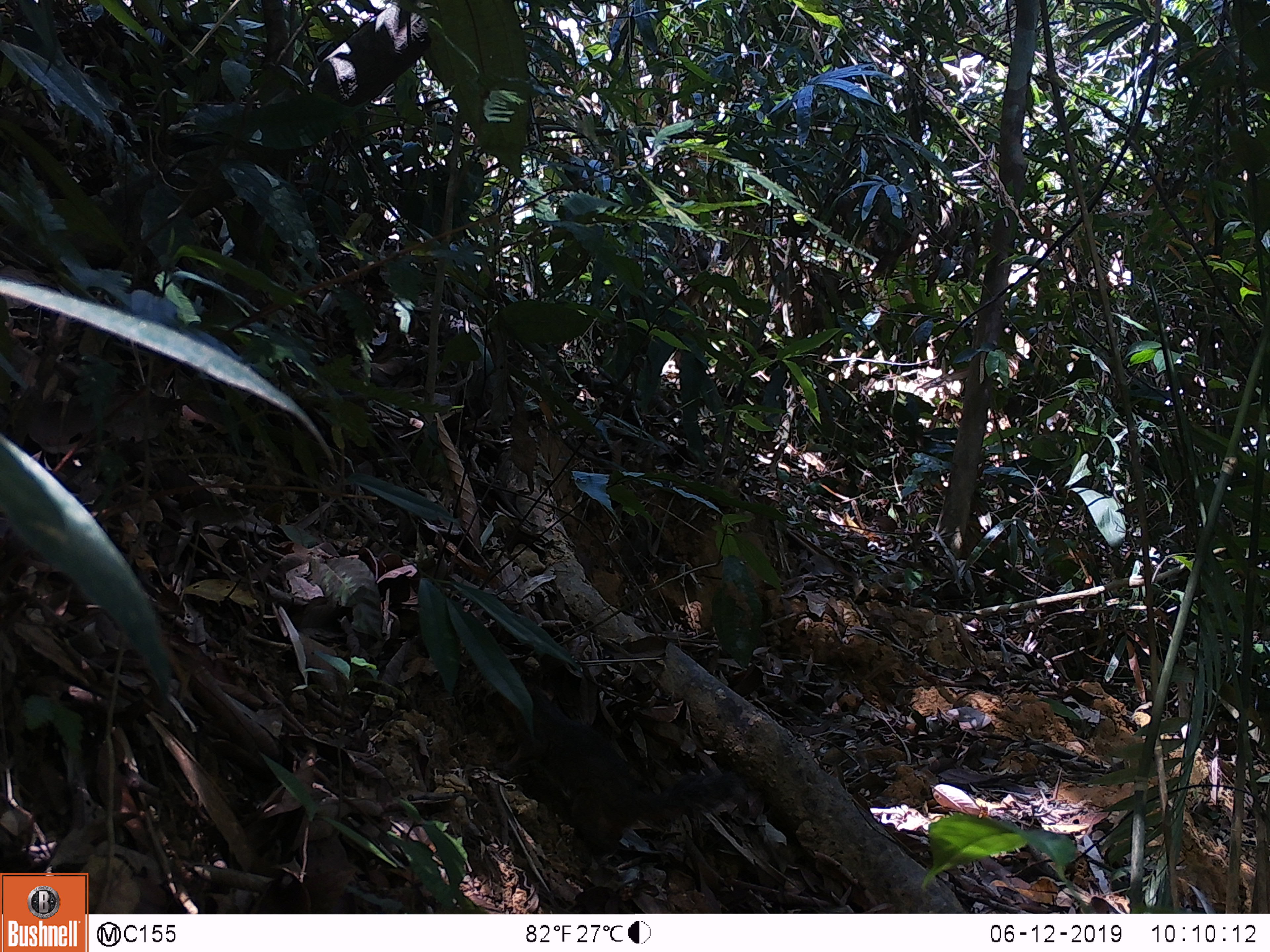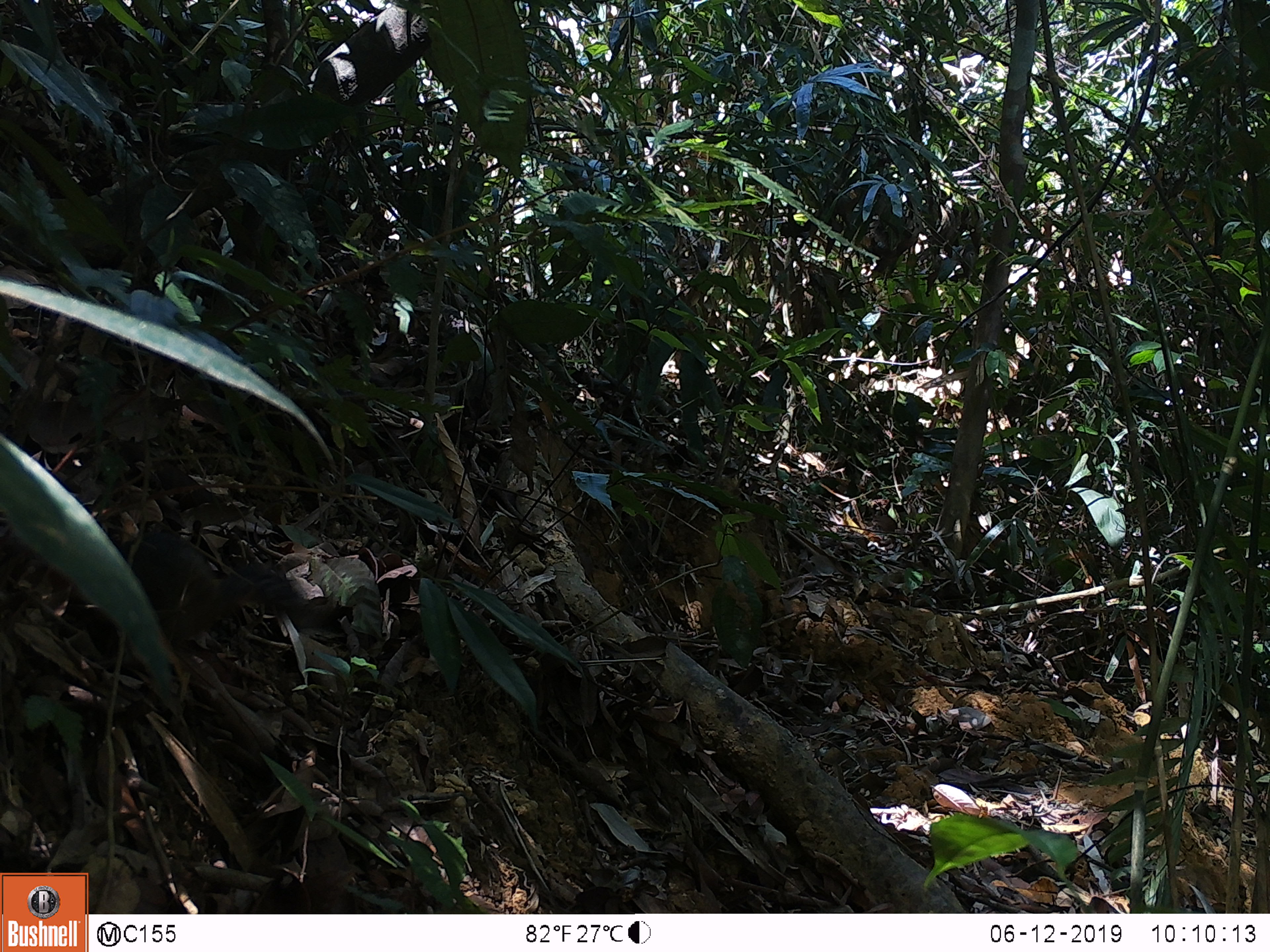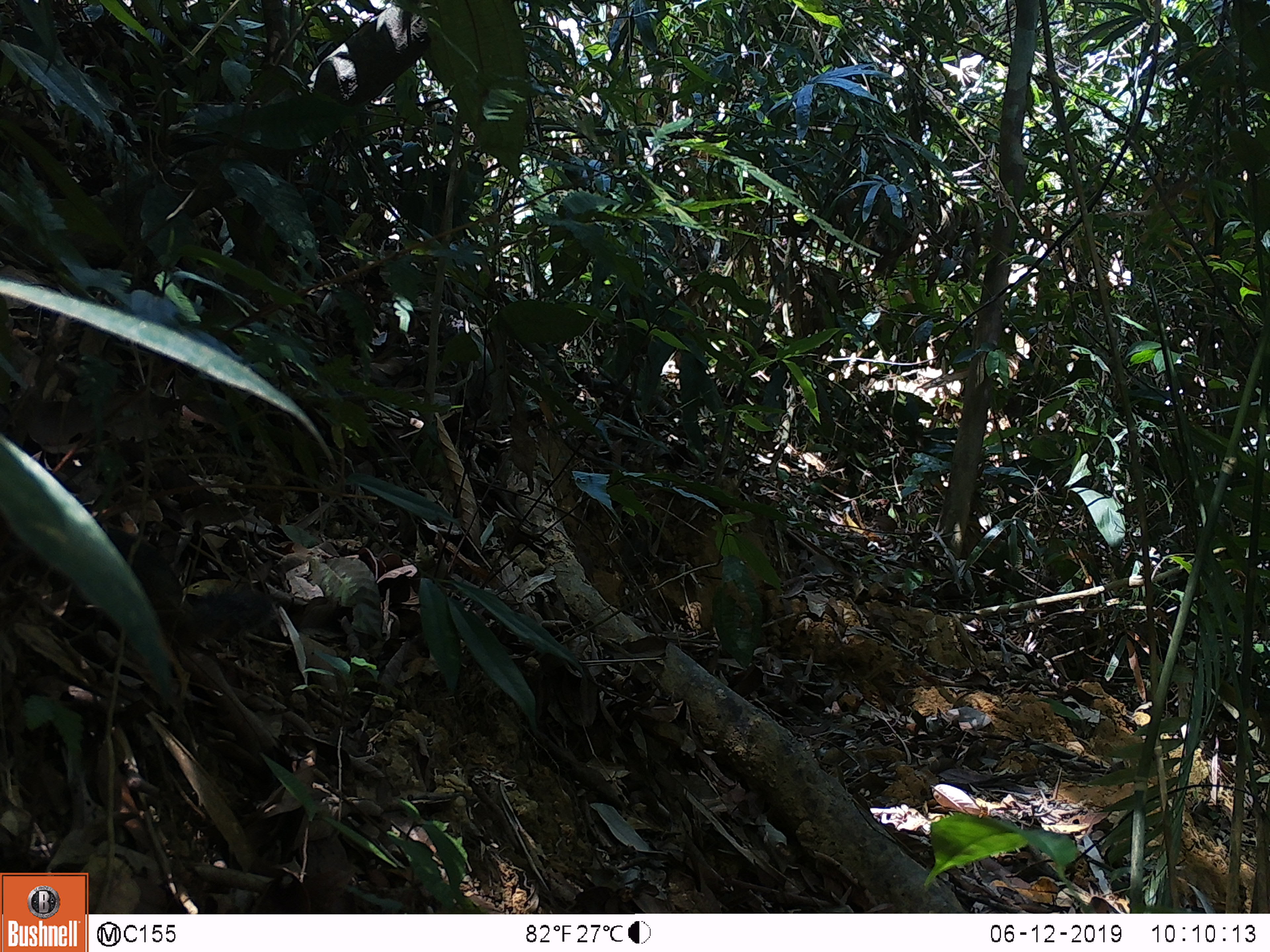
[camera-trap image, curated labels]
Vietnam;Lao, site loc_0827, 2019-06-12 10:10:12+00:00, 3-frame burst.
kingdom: Animalia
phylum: Chordata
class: Mammalia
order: Rodentia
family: Sciuridae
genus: Dremomys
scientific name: Dremomys rufigenis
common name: red-cheeked squirrel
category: red cheeked squirrel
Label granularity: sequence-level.